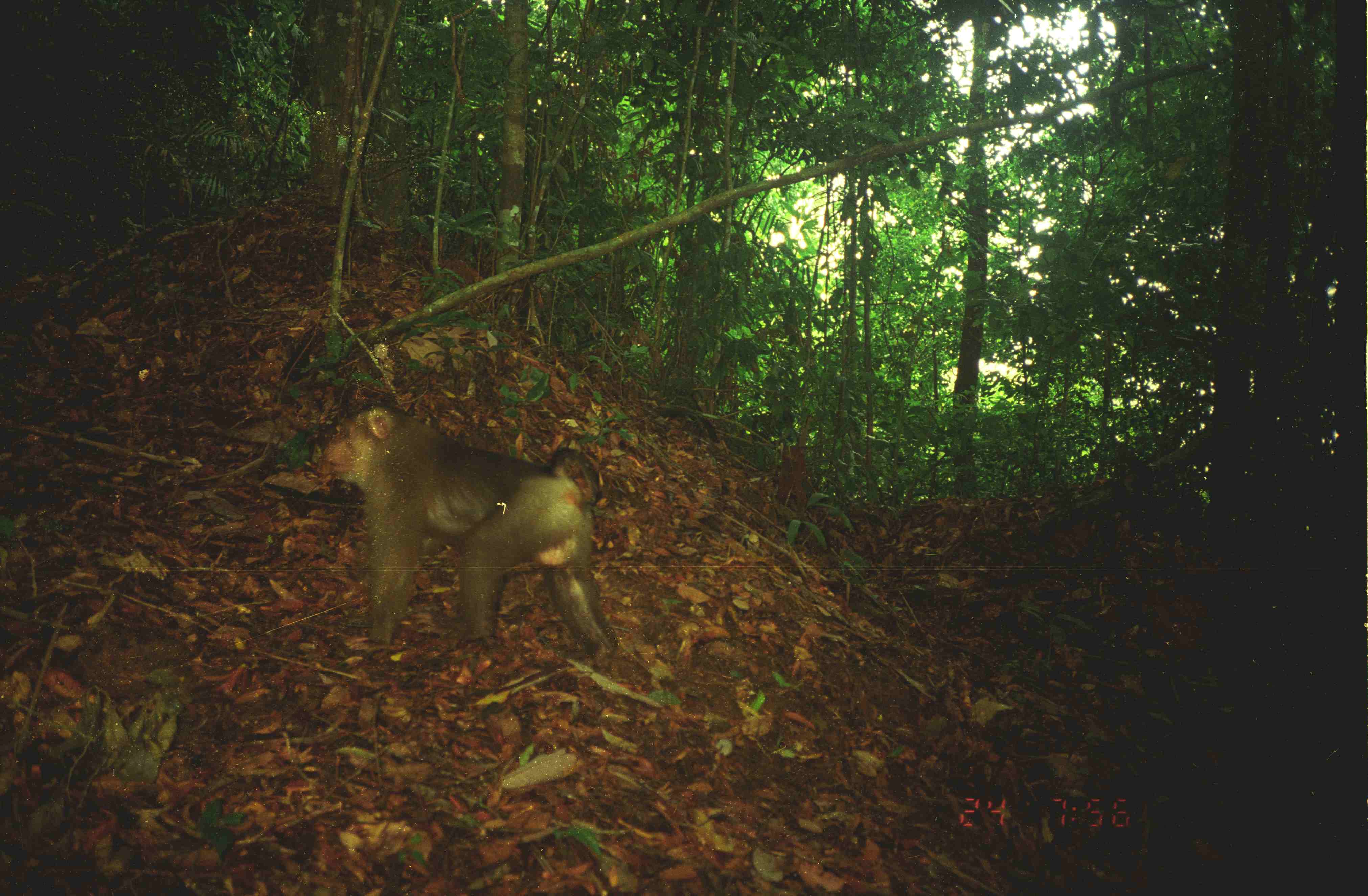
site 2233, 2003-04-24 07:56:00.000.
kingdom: Animalia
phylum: Chordata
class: Mammalia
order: Primates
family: Cercopithecidae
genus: Macaca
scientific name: Macaca nemestrina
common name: southern pig-tailed macaque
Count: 1.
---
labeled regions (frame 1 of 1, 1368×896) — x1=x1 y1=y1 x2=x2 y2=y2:
macaca nemestrina: x1=317 y1=398 x2=623 y2=673